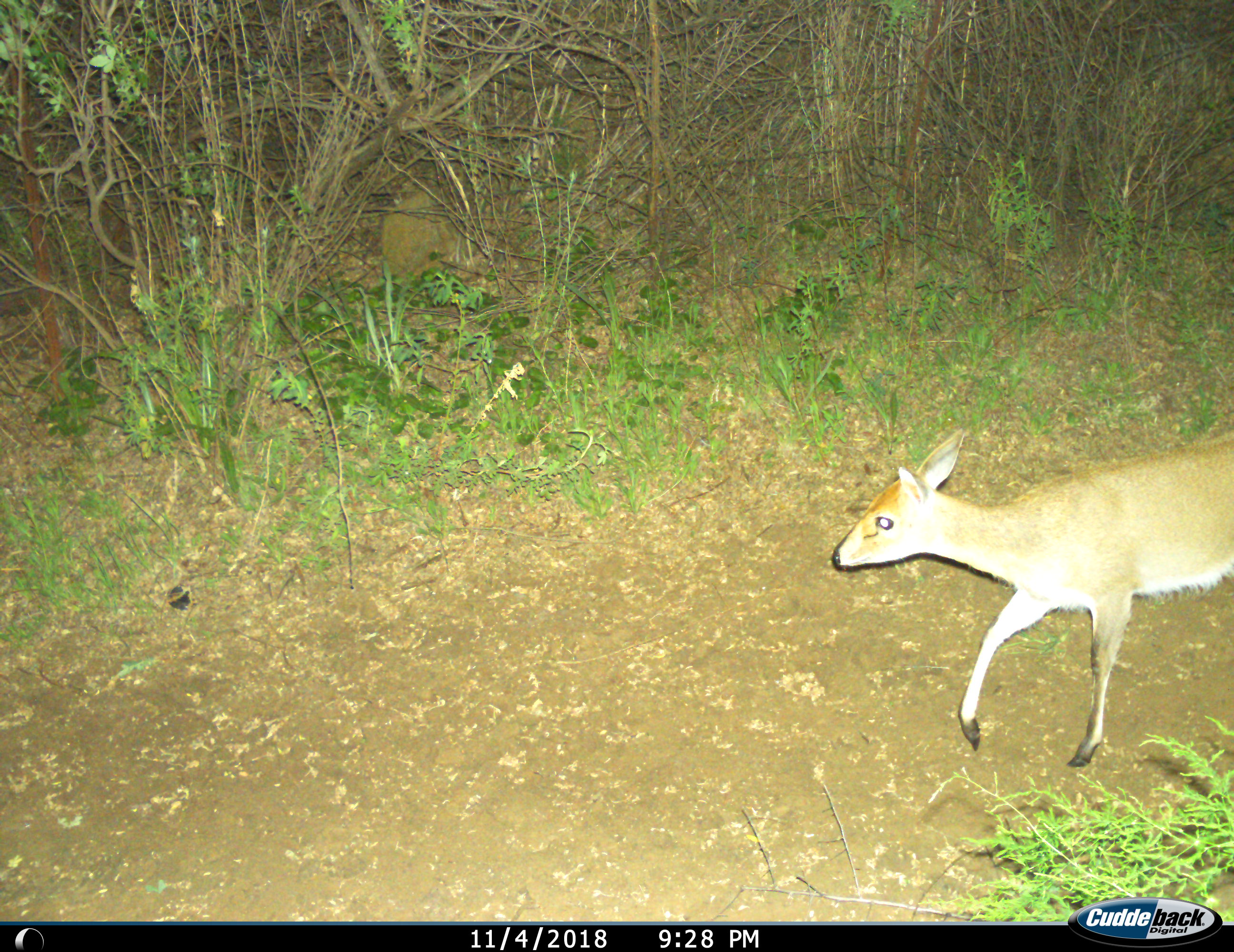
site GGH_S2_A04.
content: unidentified animal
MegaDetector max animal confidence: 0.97